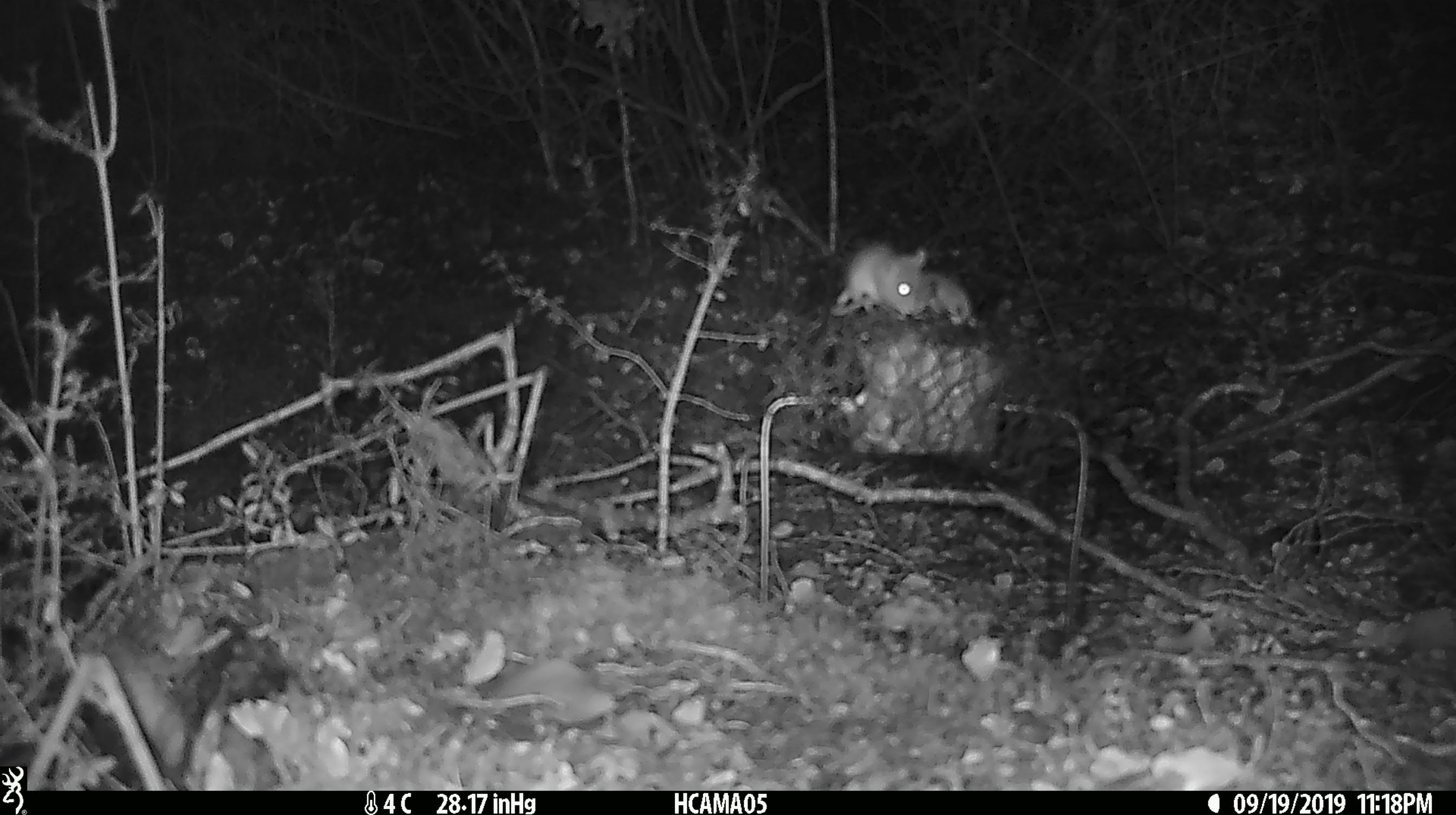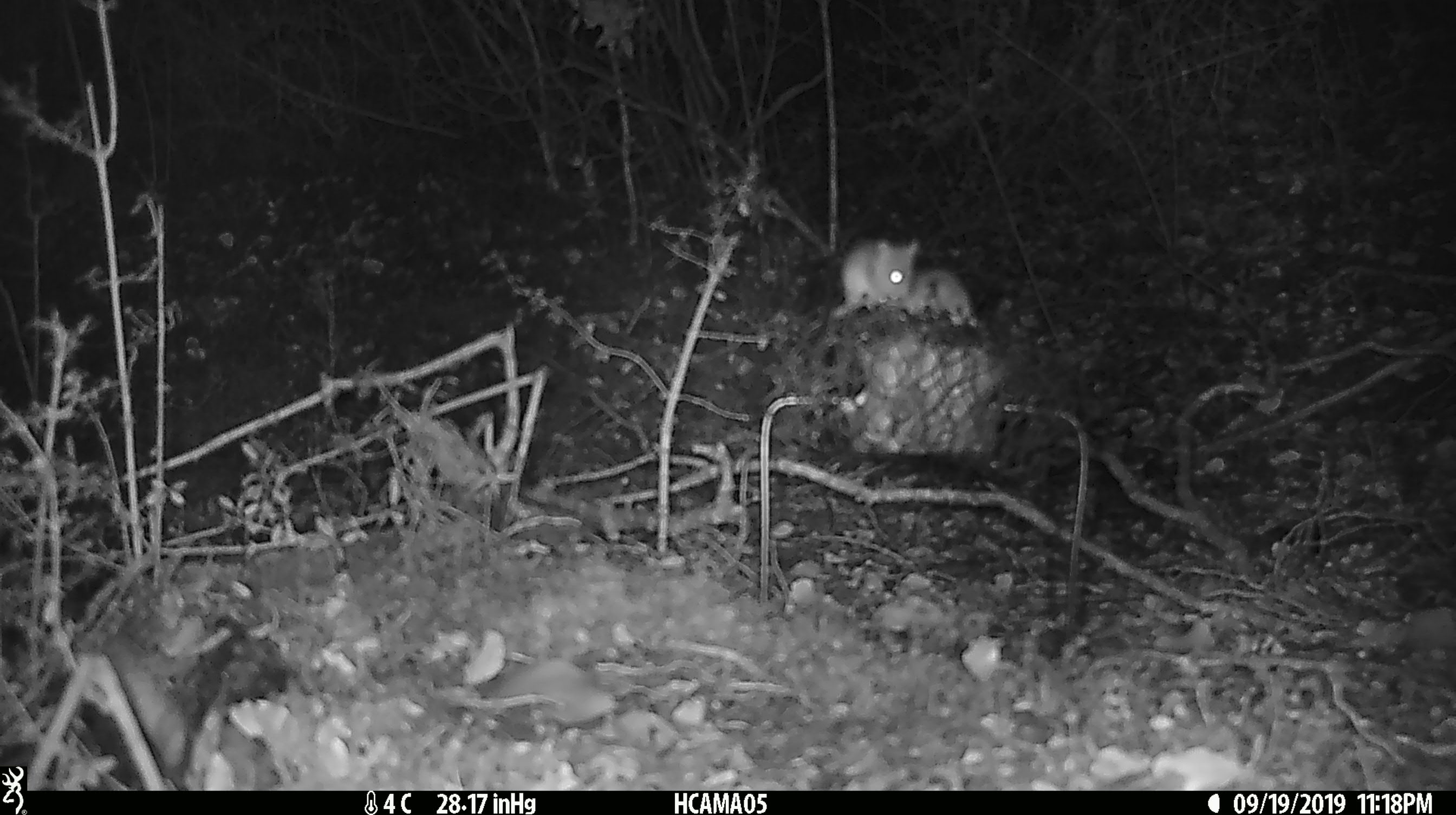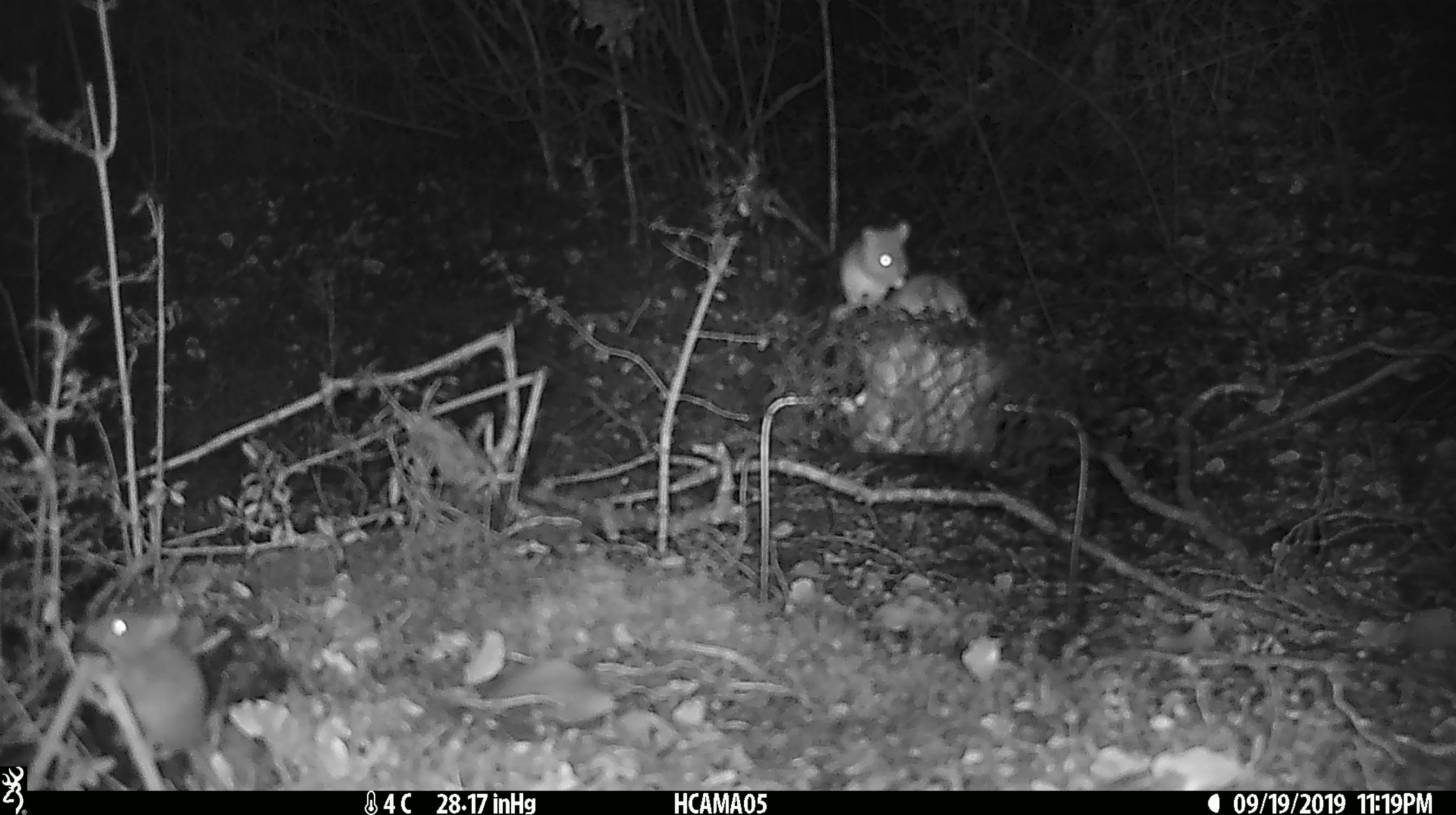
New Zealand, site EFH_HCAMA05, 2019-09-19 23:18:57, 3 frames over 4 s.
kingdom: Animalia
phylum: Chordata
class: Mammalia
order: Rodentia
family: Muridae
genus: Mus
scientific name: Mus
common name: mouse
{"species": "mouse (Mus)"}